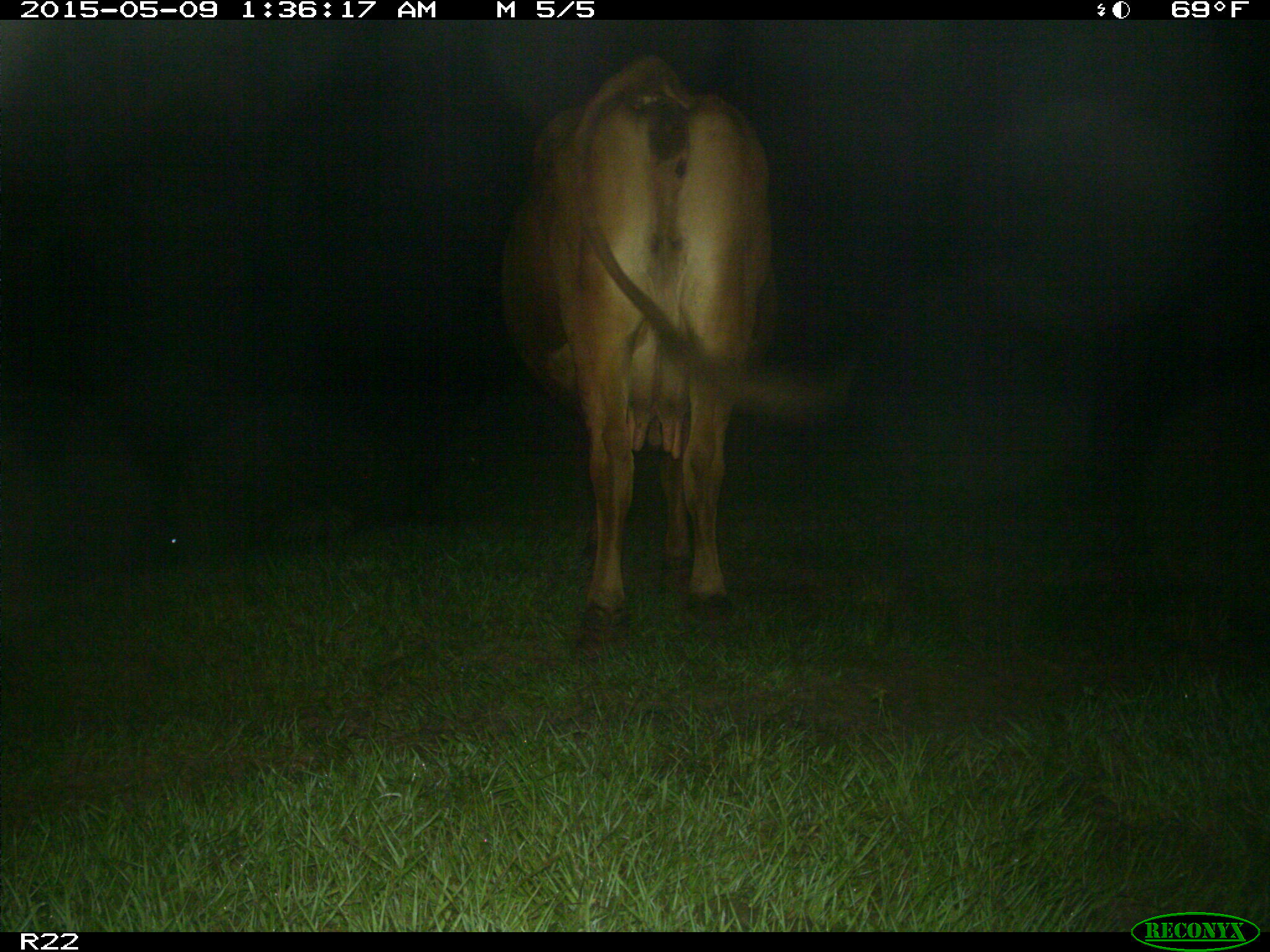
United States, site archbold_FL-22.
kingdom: Animalia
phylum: Chordata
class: Mammalia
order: Artiodactyla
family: Bovidae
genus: Bos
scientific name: Bos taurus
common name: domestic cow